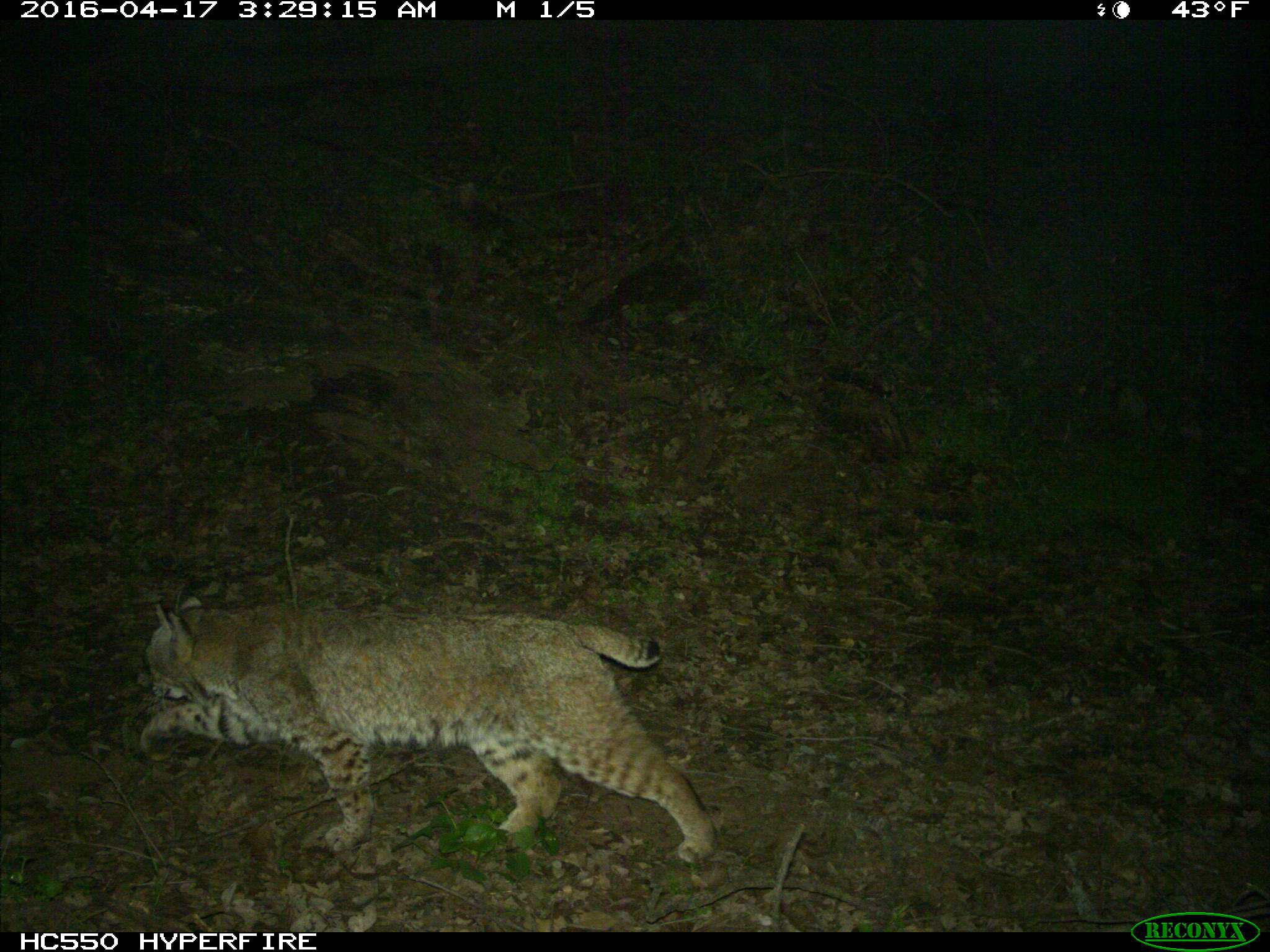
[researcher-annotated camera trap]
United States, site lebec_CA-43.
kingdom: Animalia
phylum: Chordata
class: Mammalia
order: Carnivora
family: Felidae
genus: Lynx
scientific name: Lynx rufus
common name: bobcat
Lynx rufus (bobcat).